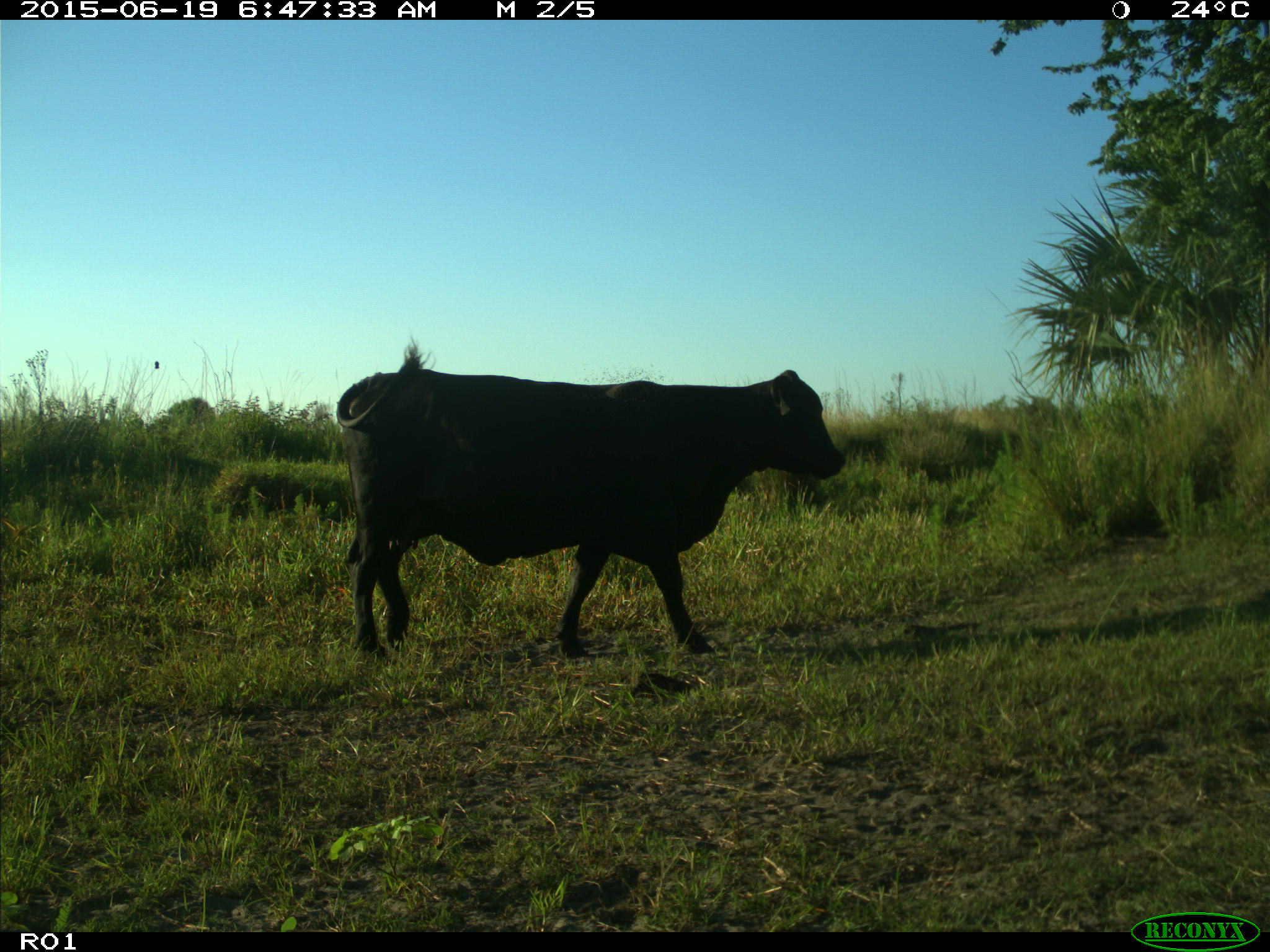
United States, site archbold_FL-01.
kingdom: Animalia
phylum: Chordata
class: Mammalia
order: Artiodactyla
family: Bovidae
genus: Bos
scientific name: Bos taurus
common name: domestic cow